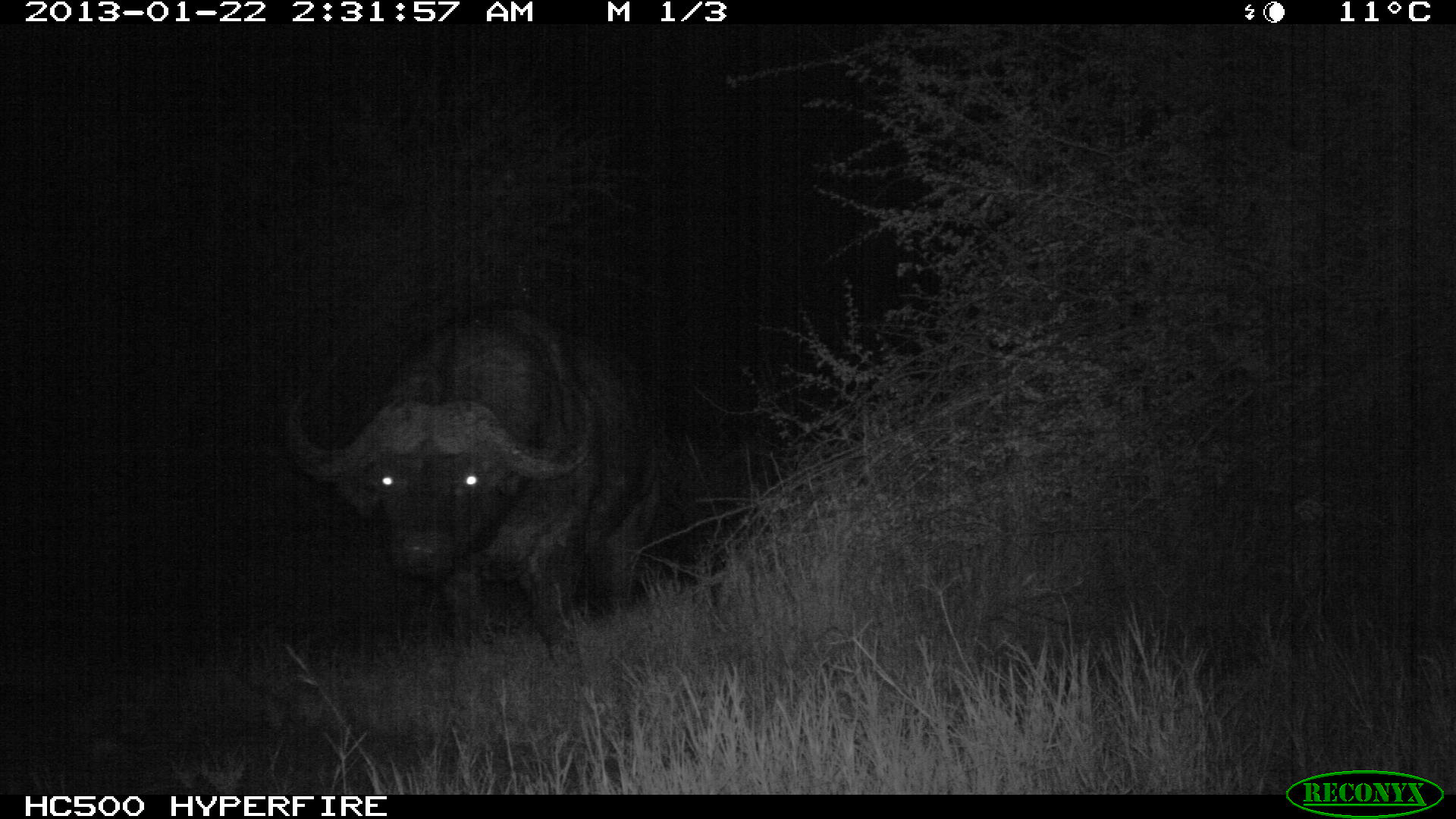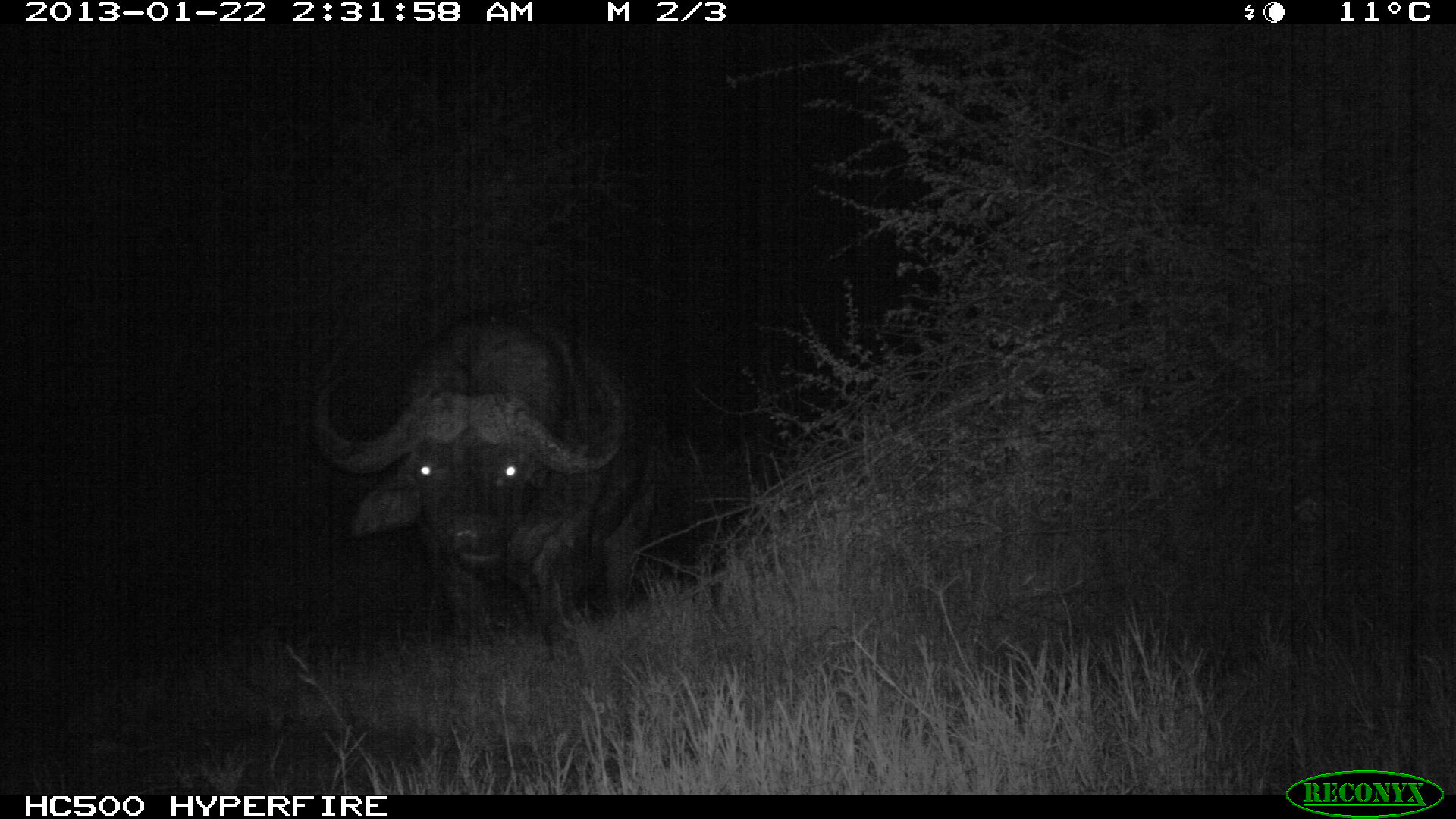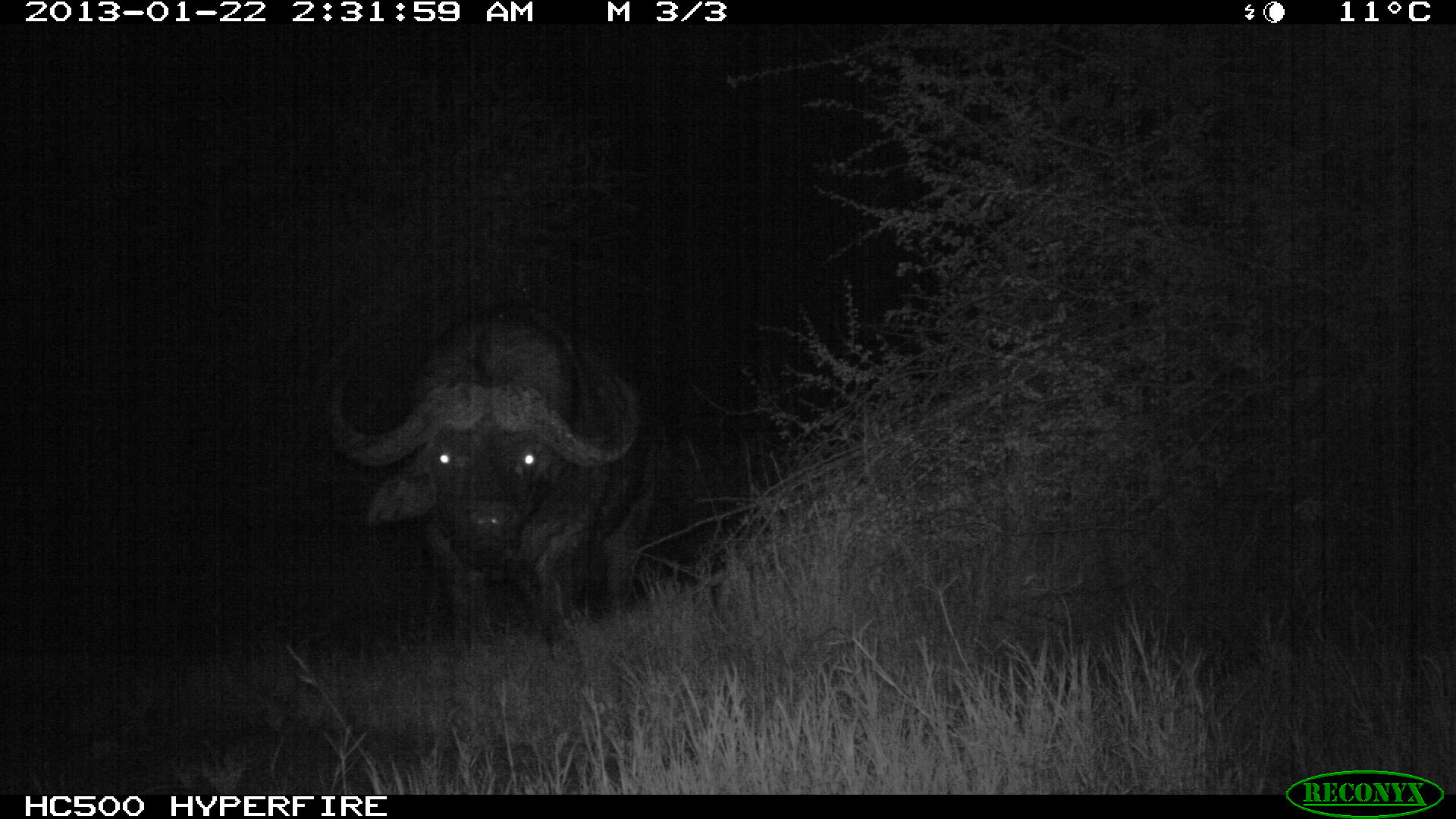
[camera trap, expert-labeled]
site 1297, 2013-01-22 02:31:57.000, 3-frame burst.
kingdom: Animalia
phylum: Chordata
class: Mammalia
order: Artiodactyla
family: Bovidae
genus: Syncerus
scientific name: Syncerus caffer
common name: african buffalo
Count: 1.